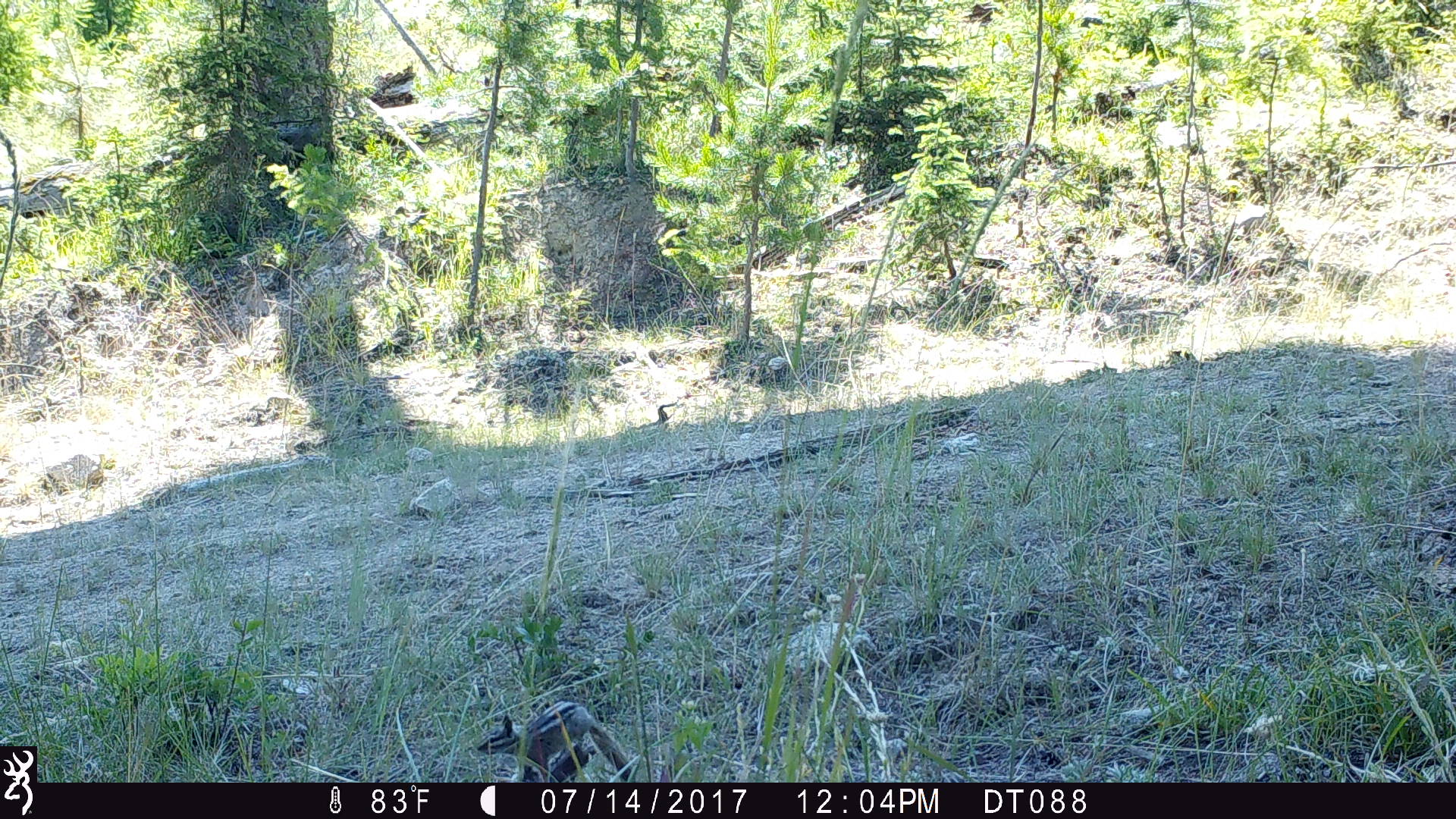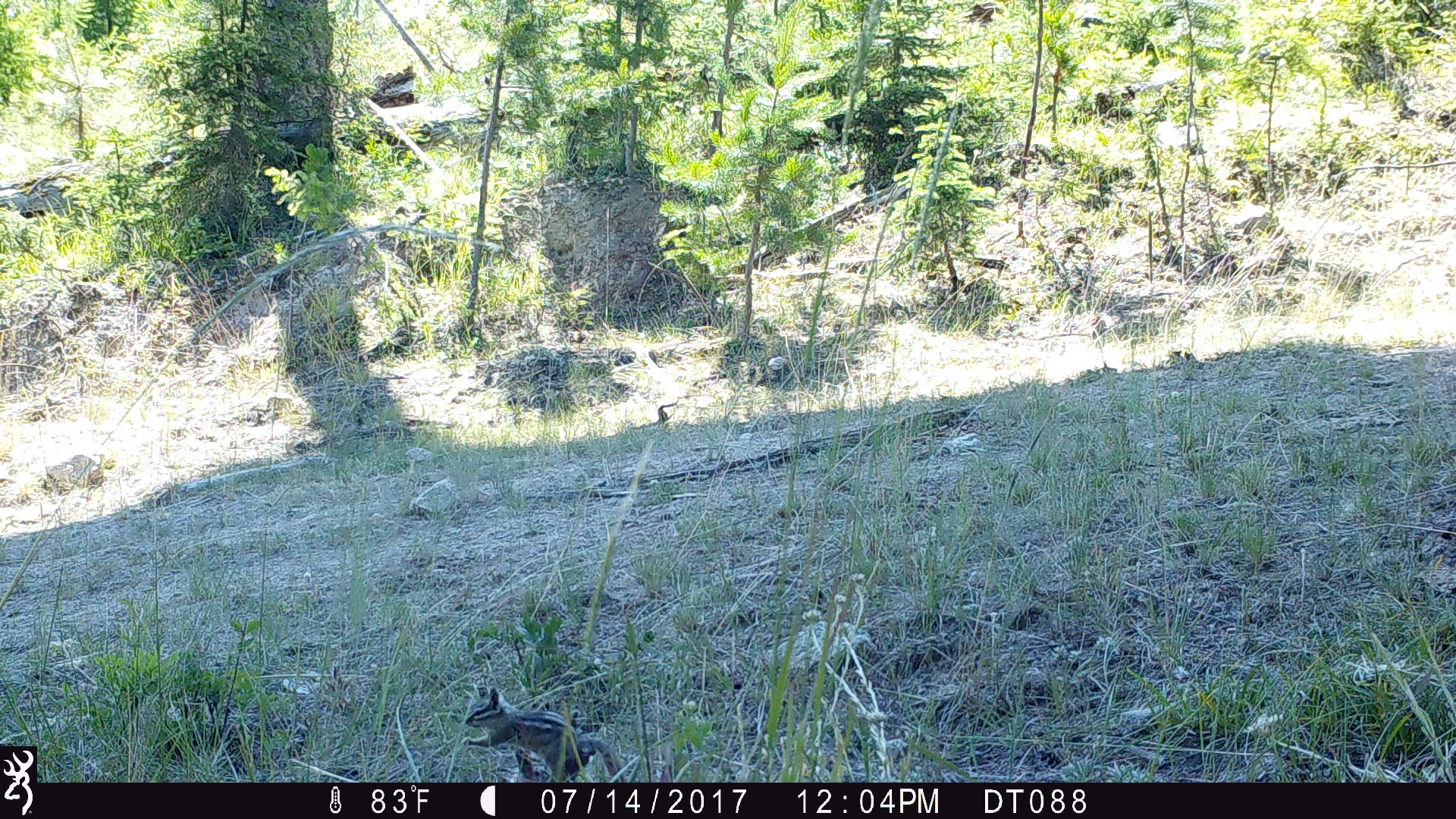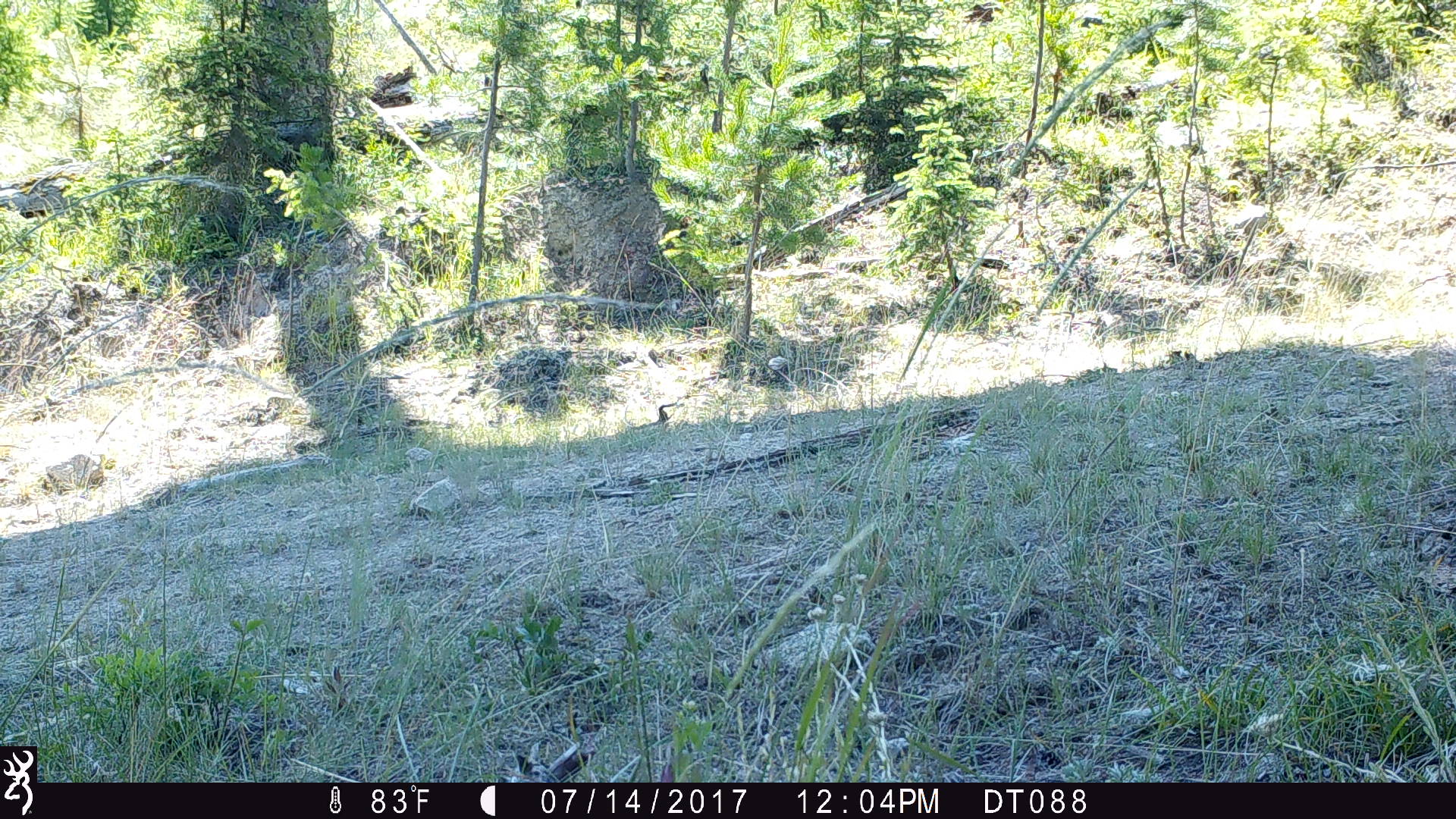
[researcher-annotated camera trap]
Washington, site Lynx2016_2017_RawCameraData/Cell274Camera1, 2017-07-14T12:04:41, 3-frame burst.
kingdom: Animalia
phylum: Chordata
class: Mammalia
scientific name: Mammalia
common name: small mammal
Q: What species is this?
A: Small mammal (Mammalia).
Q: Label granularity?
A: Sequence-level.